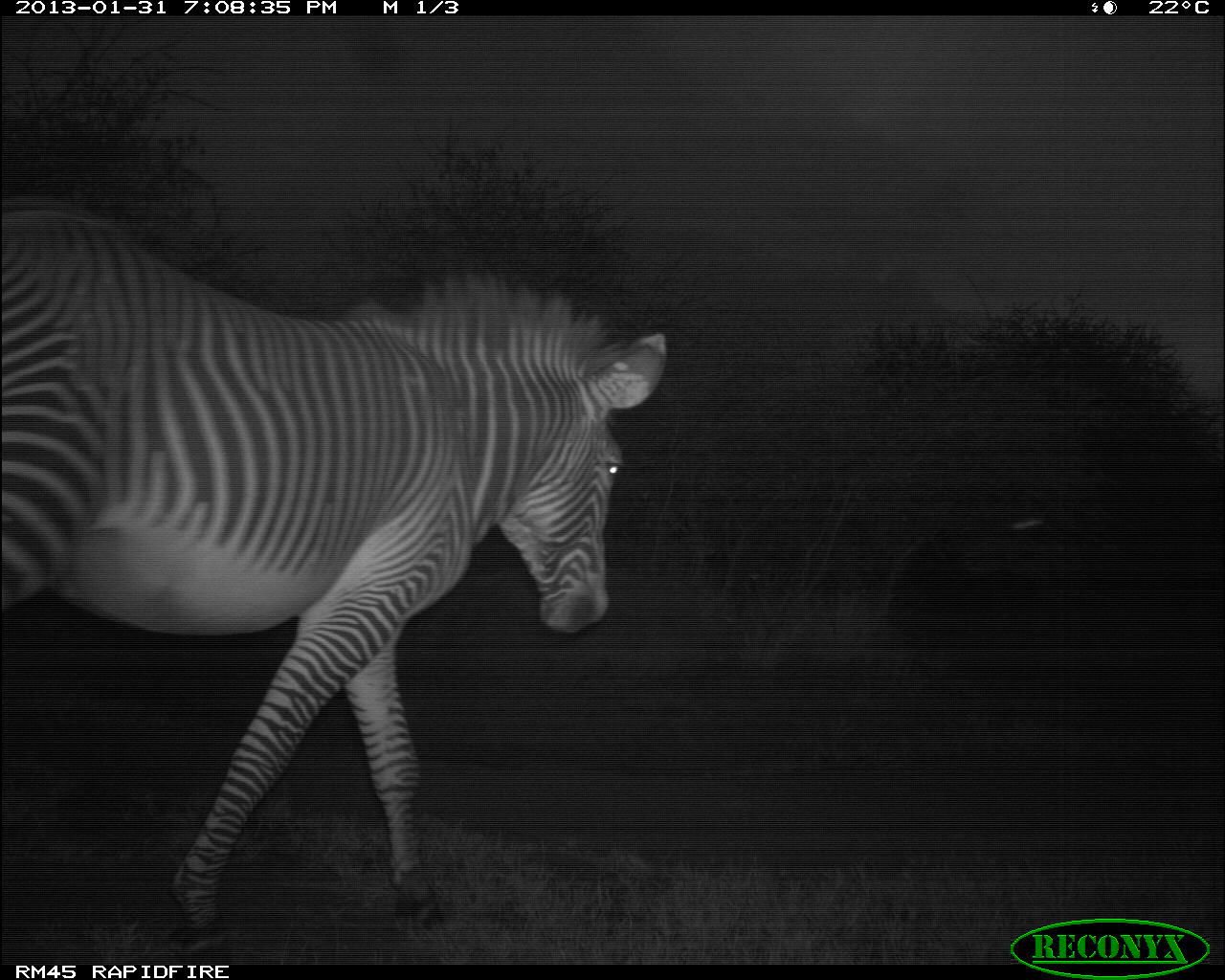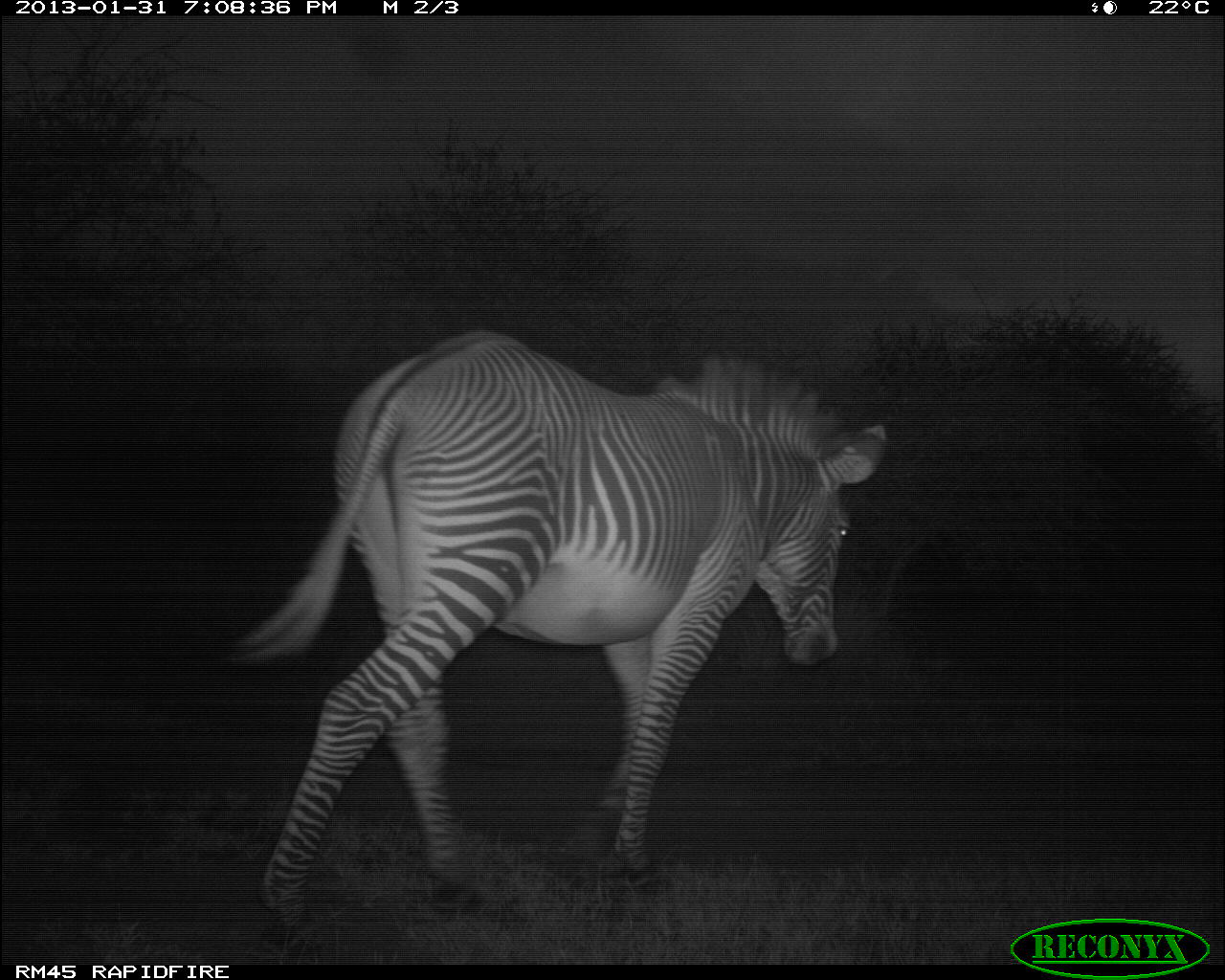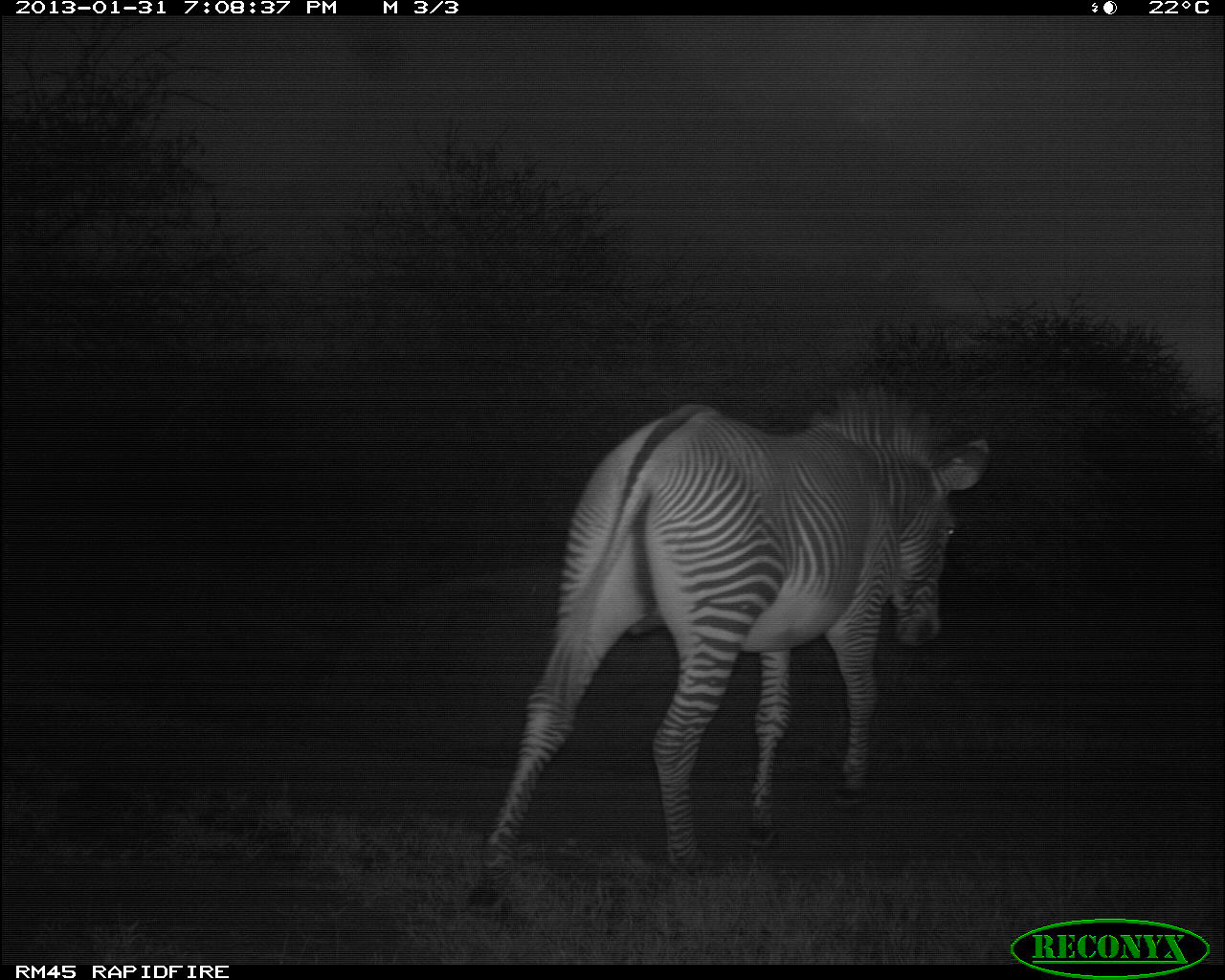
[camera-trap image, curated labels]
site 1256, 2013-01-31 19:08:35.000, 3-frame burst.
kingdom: Animalia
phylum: Chordata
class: Mammalia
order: Perissodactyla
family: Equidae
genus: Equus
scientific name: Equus grevyi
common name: grévy's zebra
Equus grevyi (grévy's zebra), count 1.